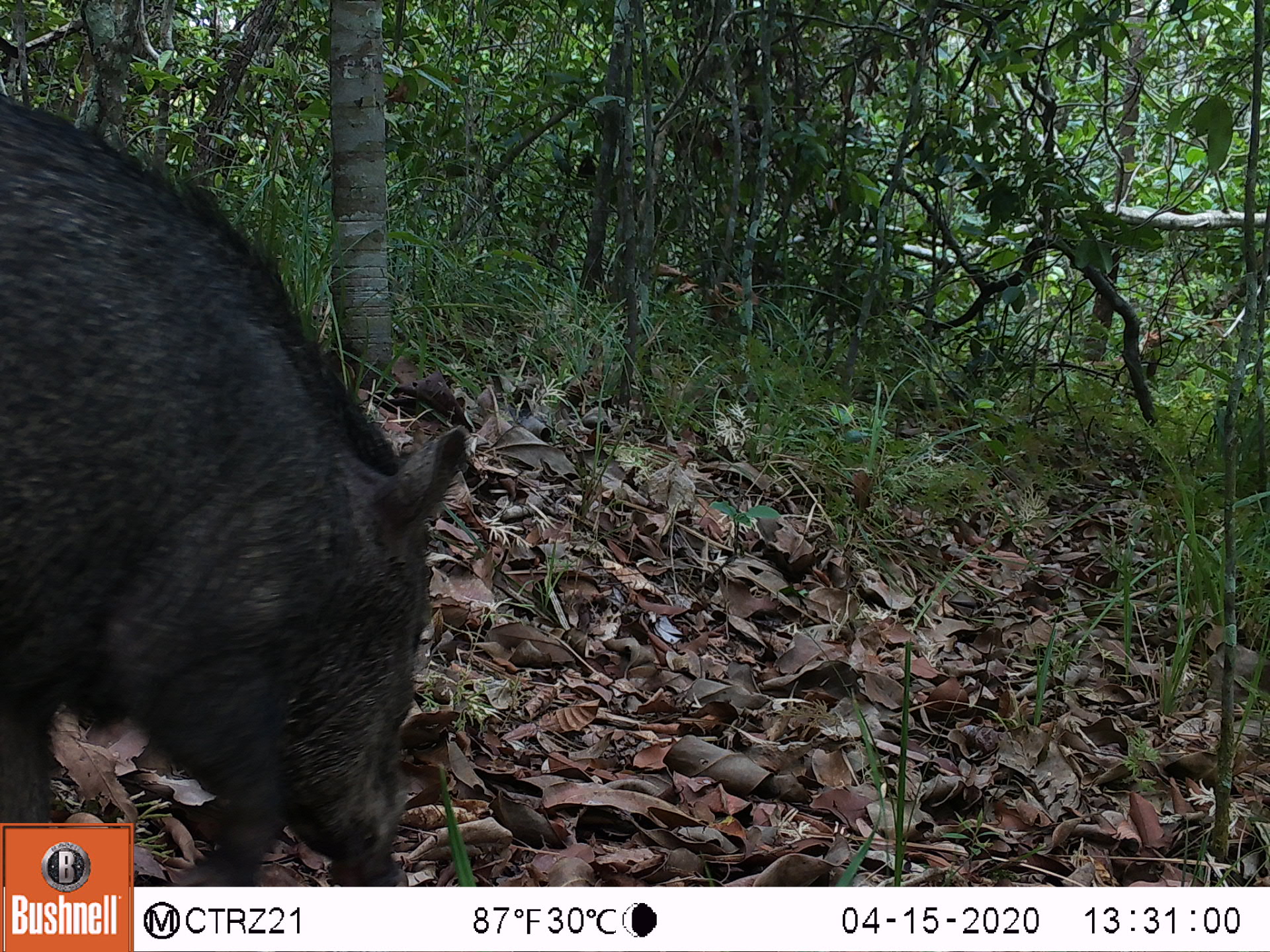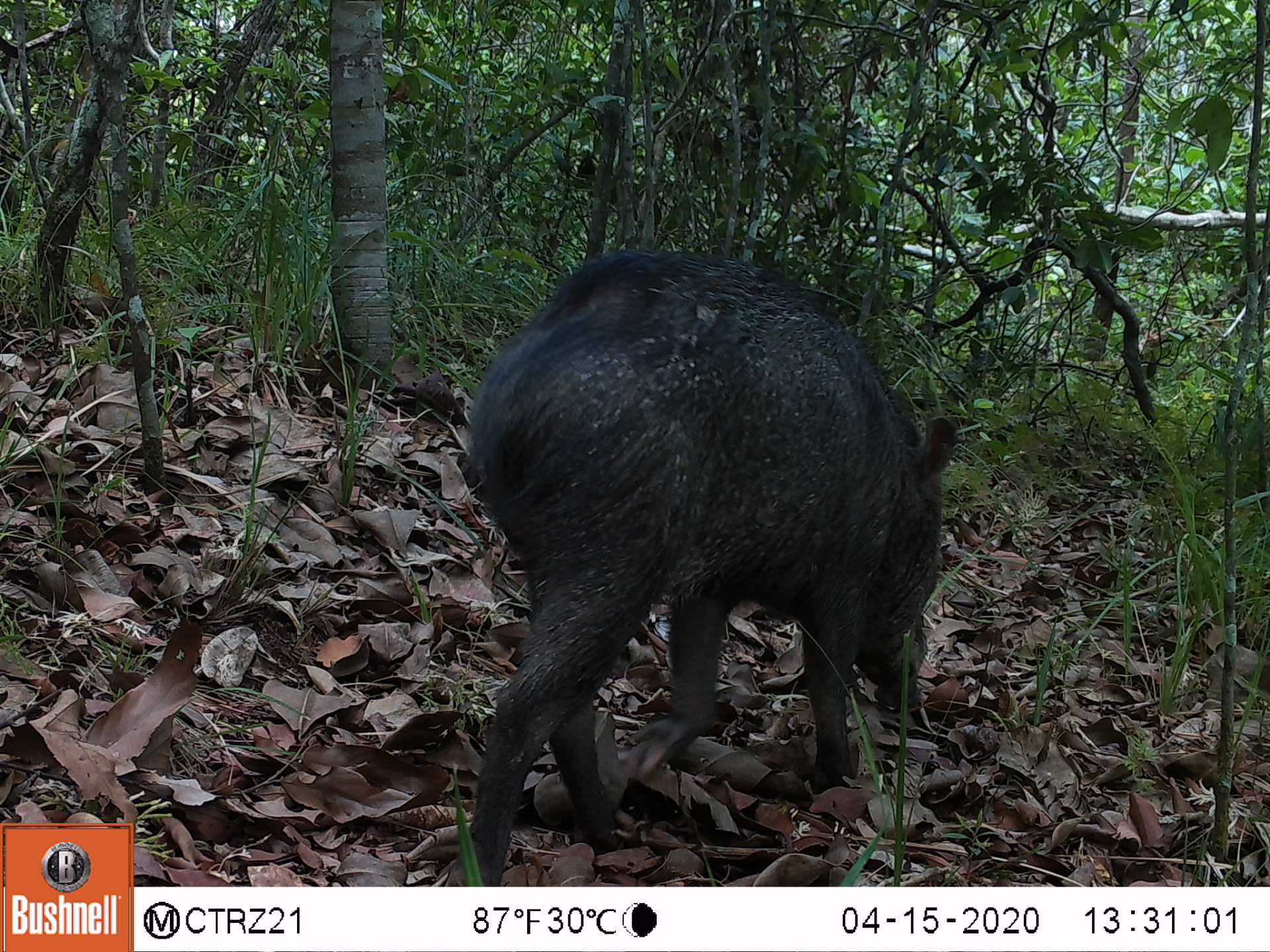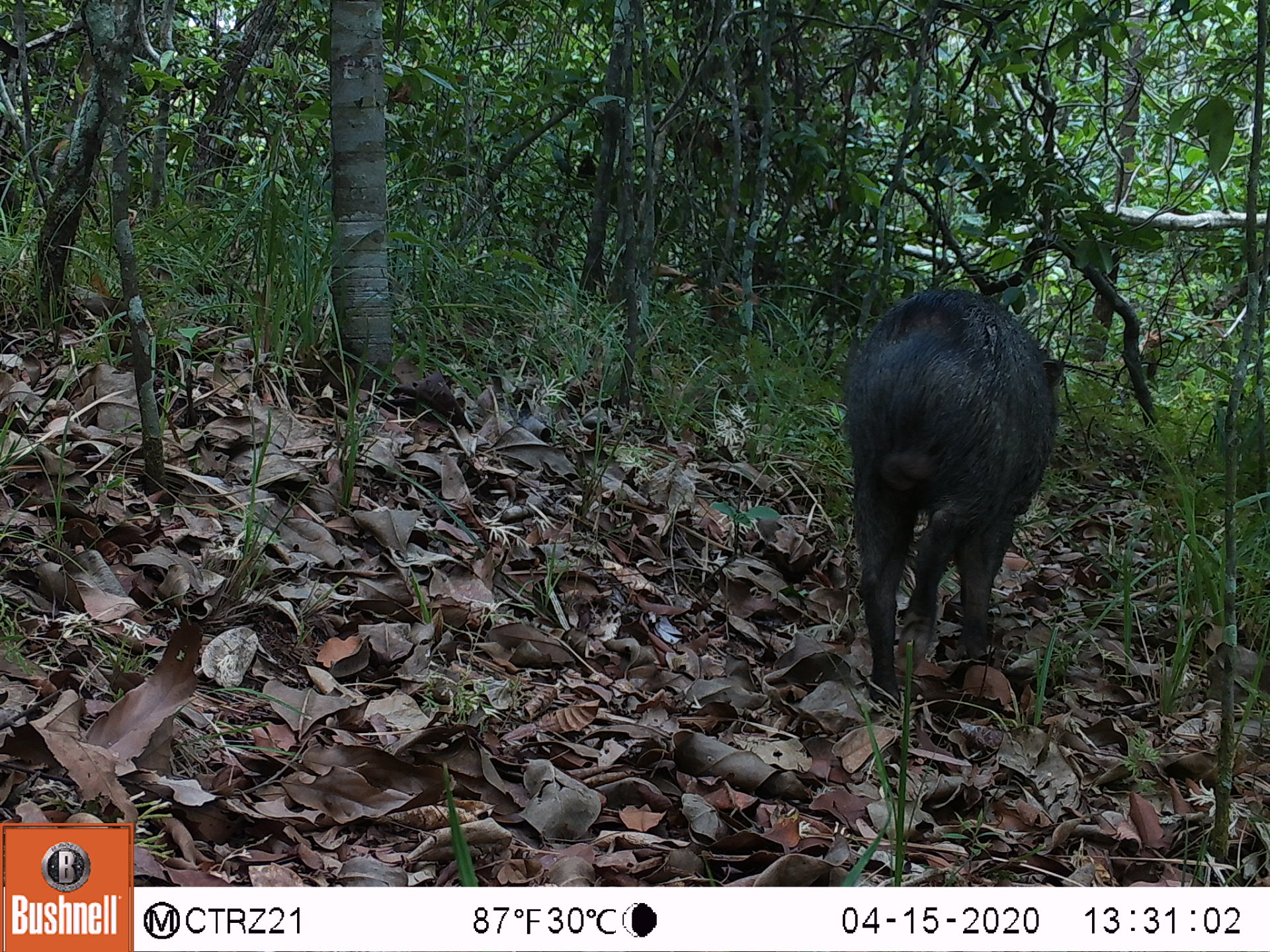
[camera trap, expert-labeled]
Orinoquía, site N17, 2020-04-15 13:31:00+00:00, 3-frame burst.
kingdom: Animalia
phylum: Chordata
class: Mammalia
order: Artiodactyla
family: Tayassuidae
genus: Pecari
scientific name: Pecari tajacu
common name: collared peccary